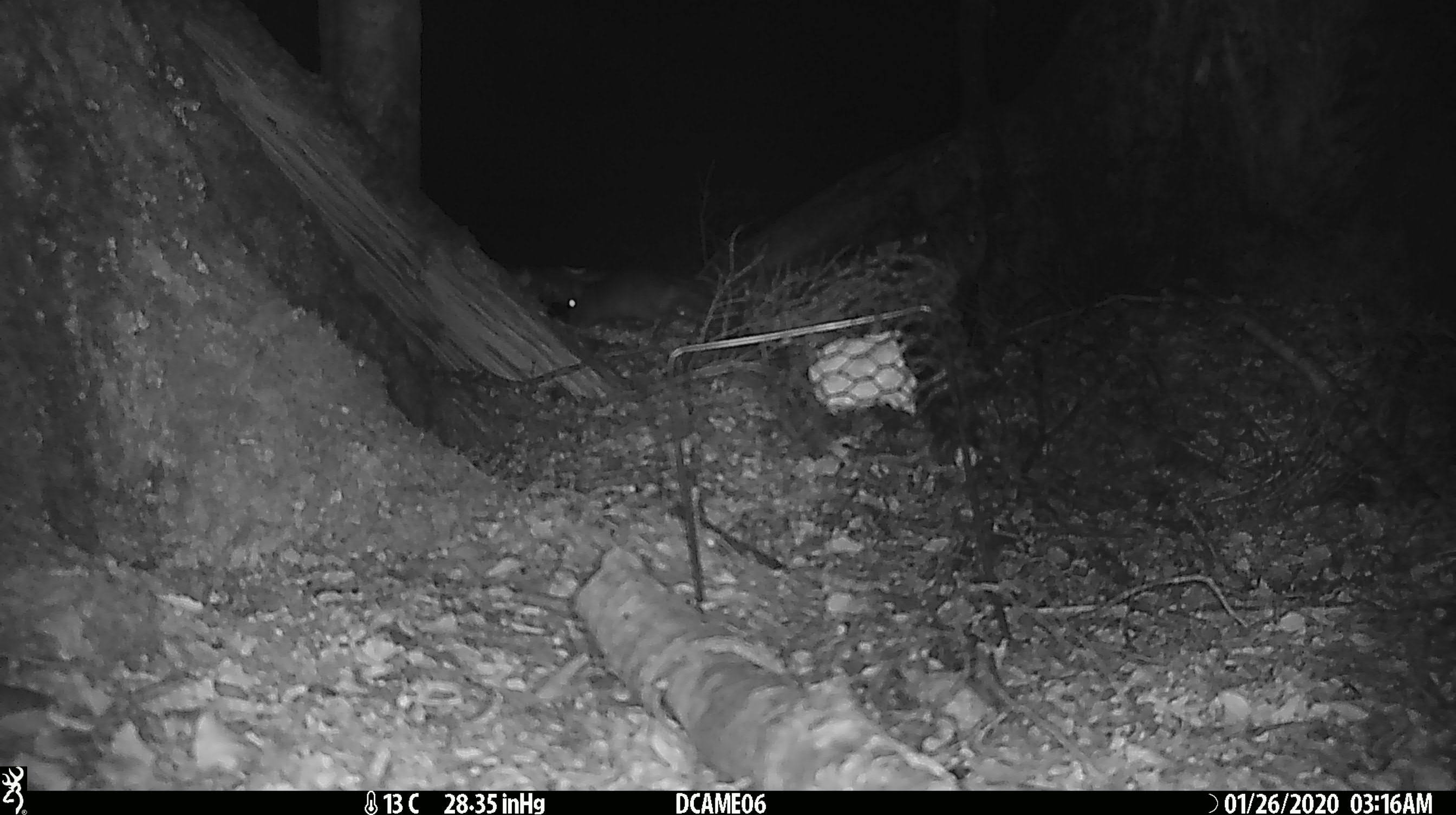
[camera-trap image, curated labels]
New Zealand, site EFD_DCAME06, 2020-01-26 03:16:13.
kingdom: Animalia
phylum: Chordata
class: Mammalia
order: Rodentia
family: Muridae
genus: Rattus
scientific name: Rattus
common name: rat